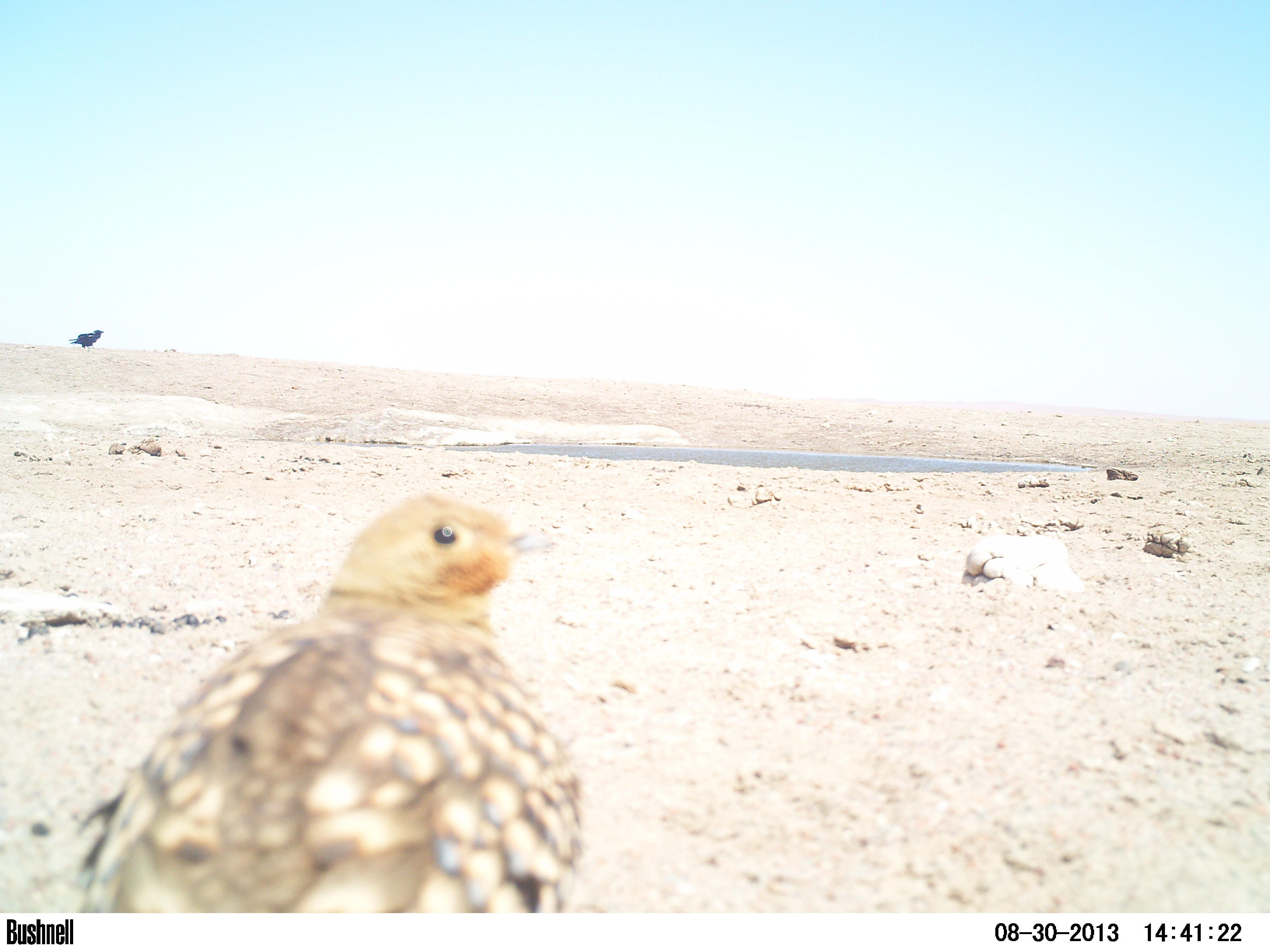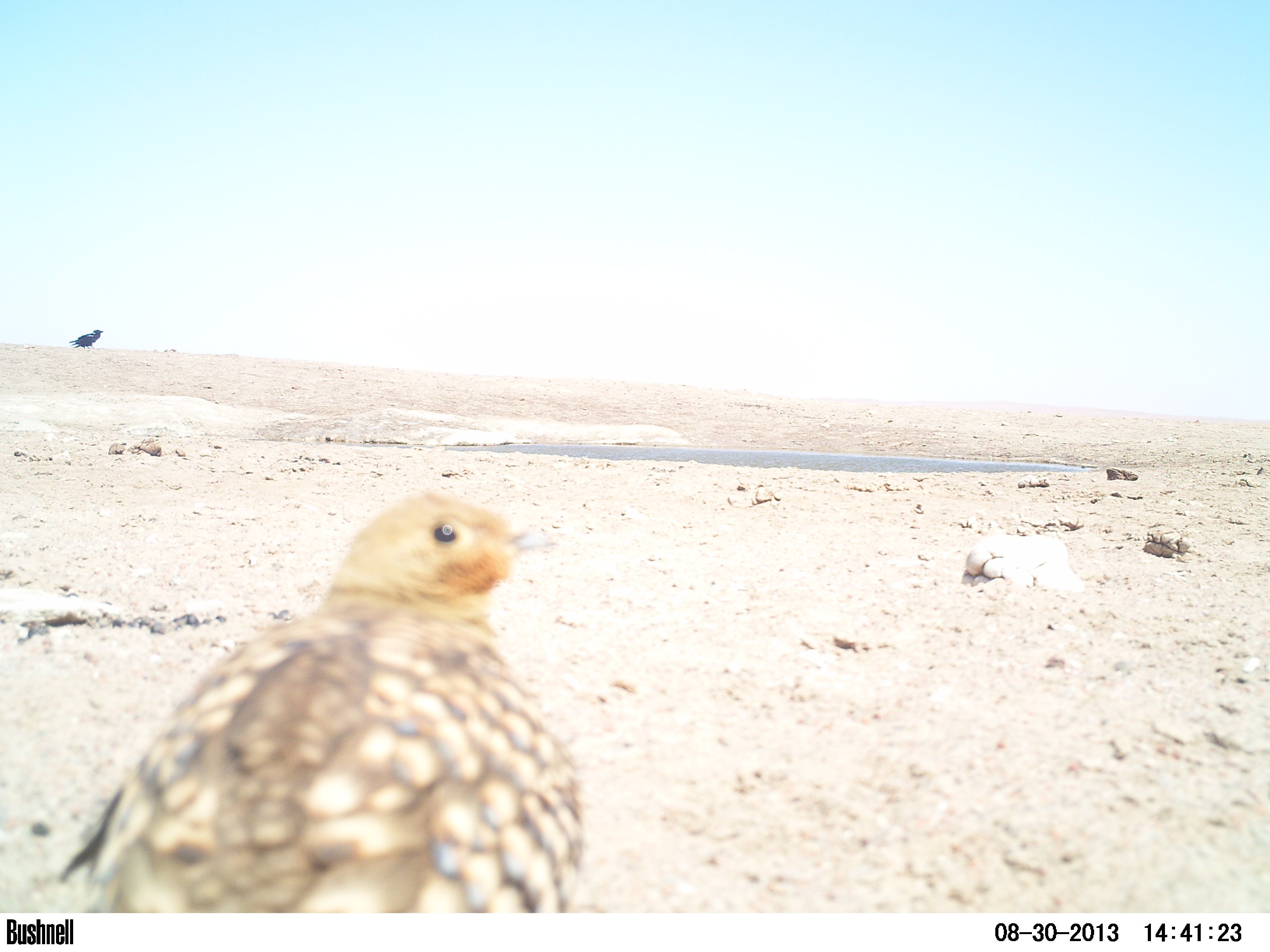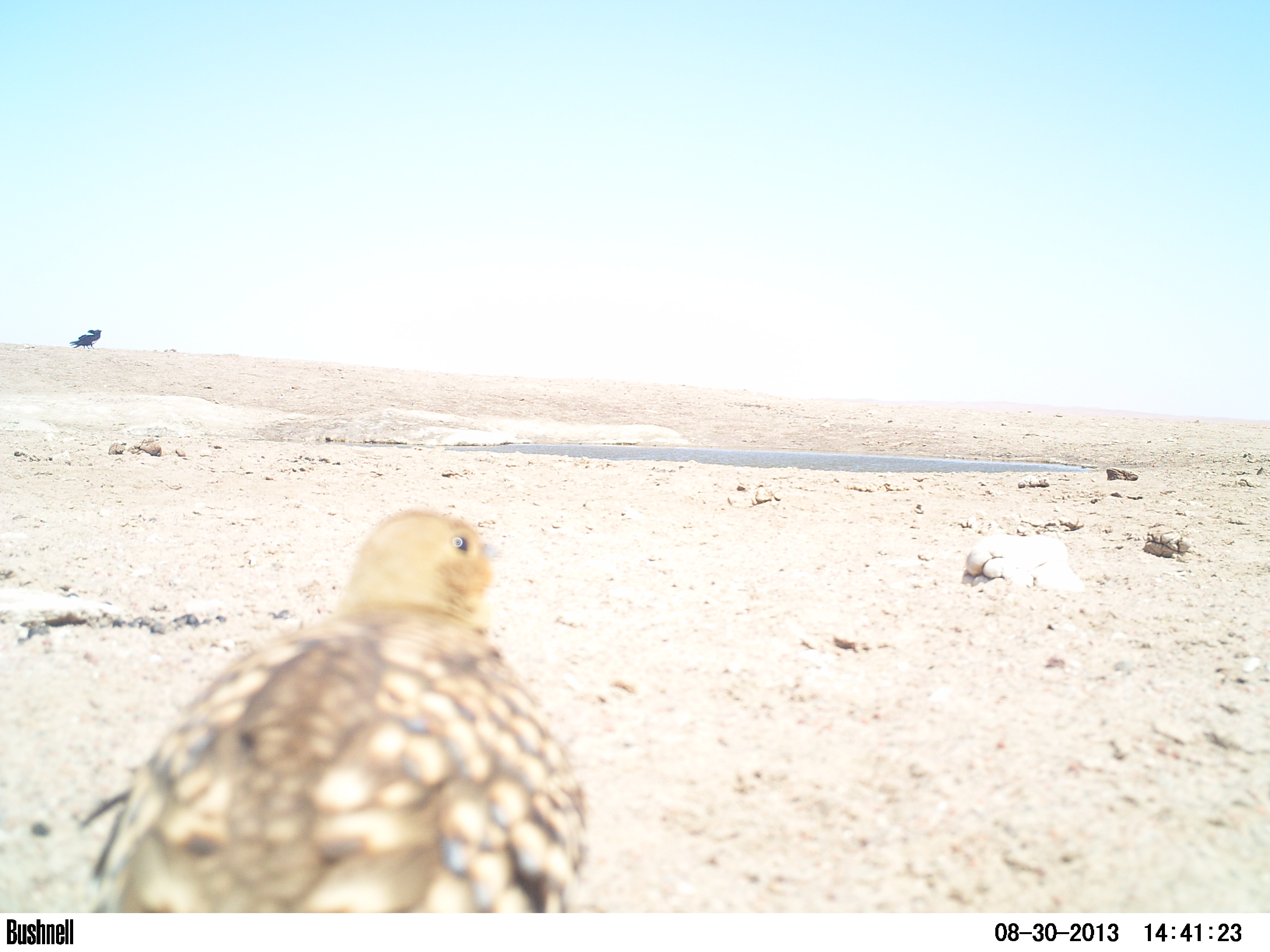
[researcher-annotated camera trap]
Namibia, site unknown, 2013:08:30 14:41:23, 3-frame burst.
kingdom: Animalia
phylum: Chordata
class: Aves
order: Pterocliformes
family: Pteroclidae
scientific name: Pteroclidae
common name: sandgrouse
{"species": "Pteroclidae (sandgrouse)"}